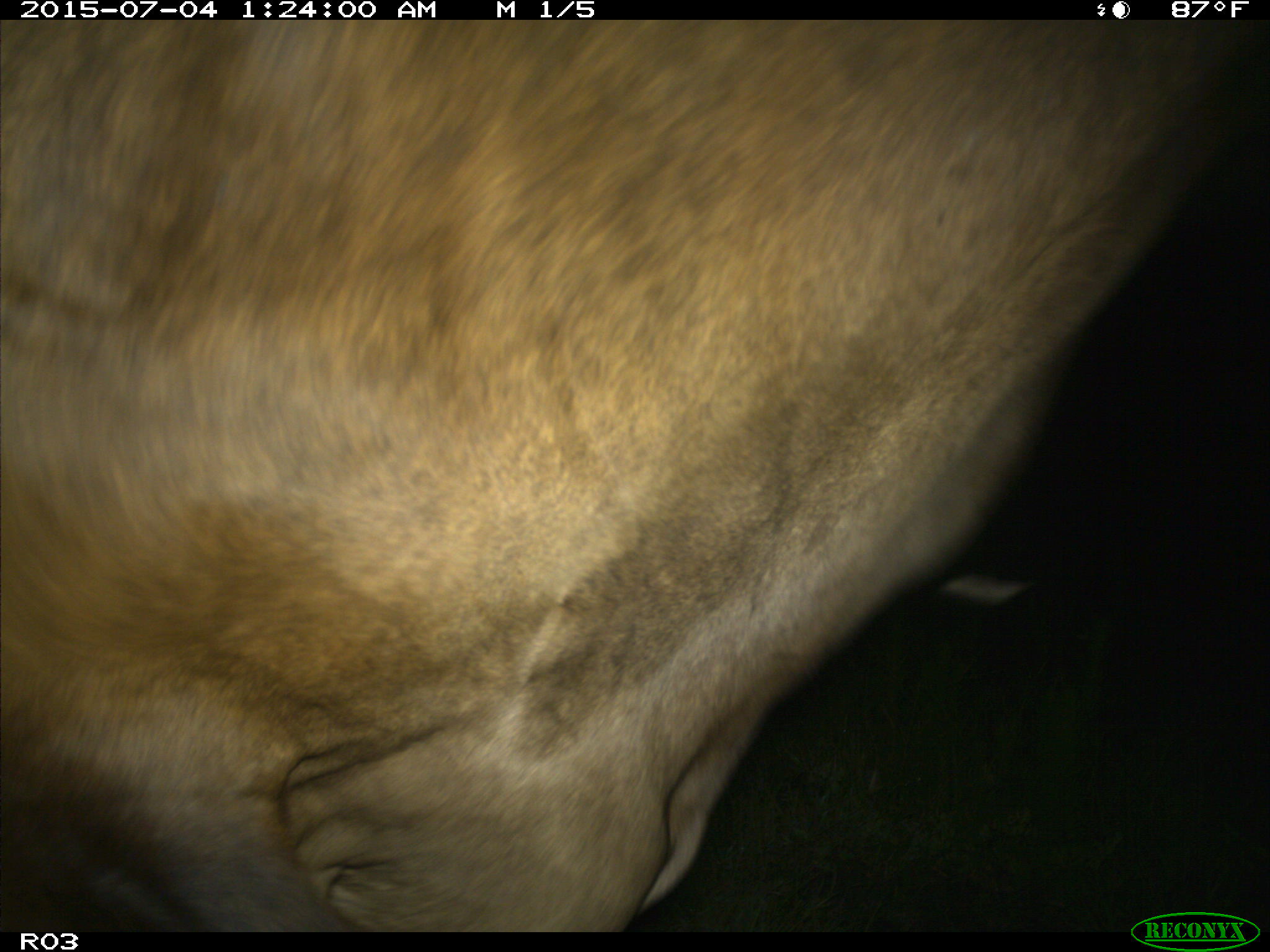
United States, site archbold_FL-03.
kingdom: Animalia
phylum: Chordata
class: Mammalia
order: Artiodactyla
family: Bovidae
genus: Bos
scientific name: Bos taurus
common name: domestic cow